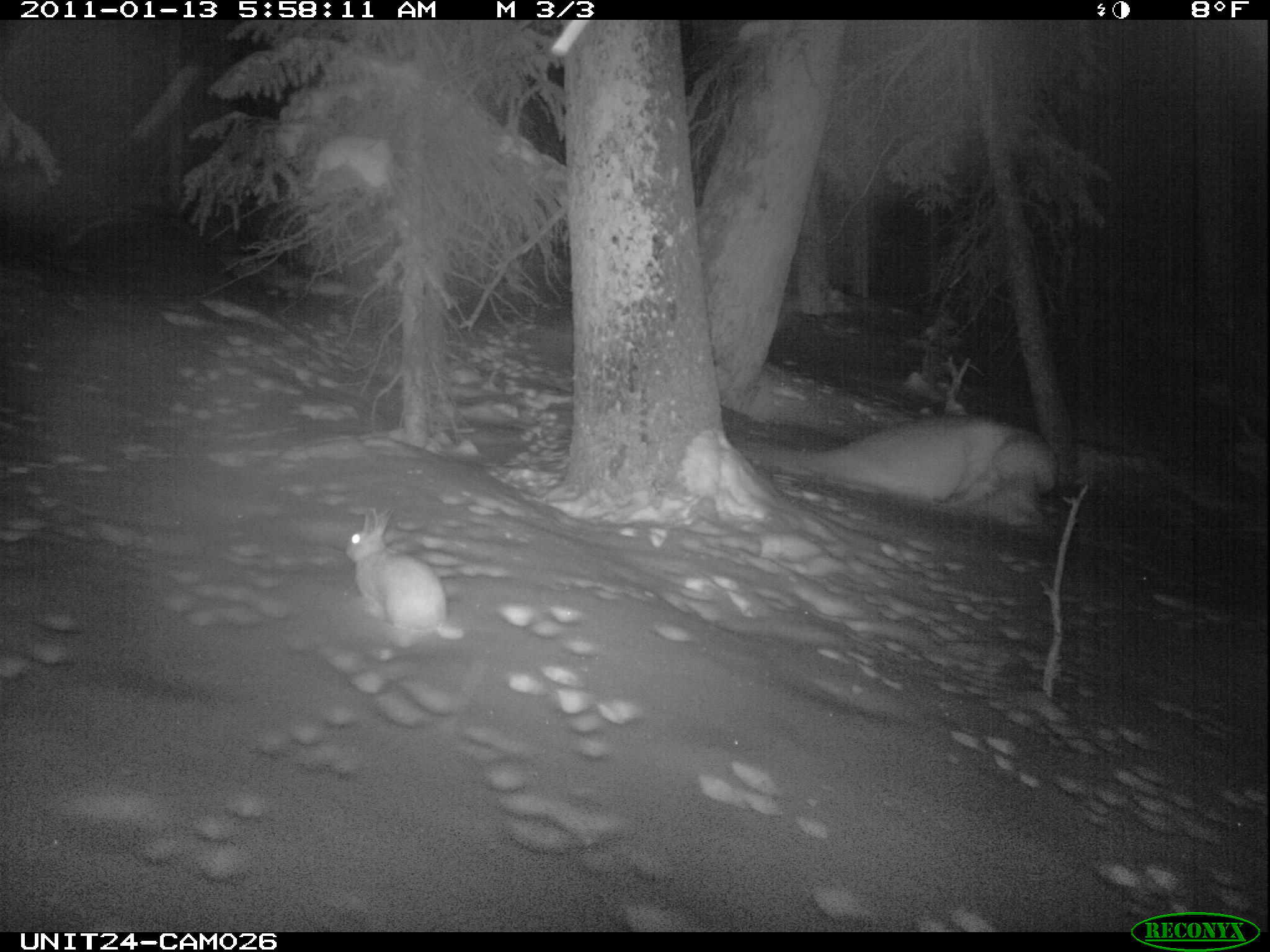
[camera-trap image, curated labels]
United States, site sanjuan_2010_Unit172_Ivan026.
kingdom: Animalia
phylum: Chordata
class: Mammalia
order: Lagomorpha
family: Leporidae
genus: Lepus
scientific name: Lepus americanus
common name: snowshoe hare